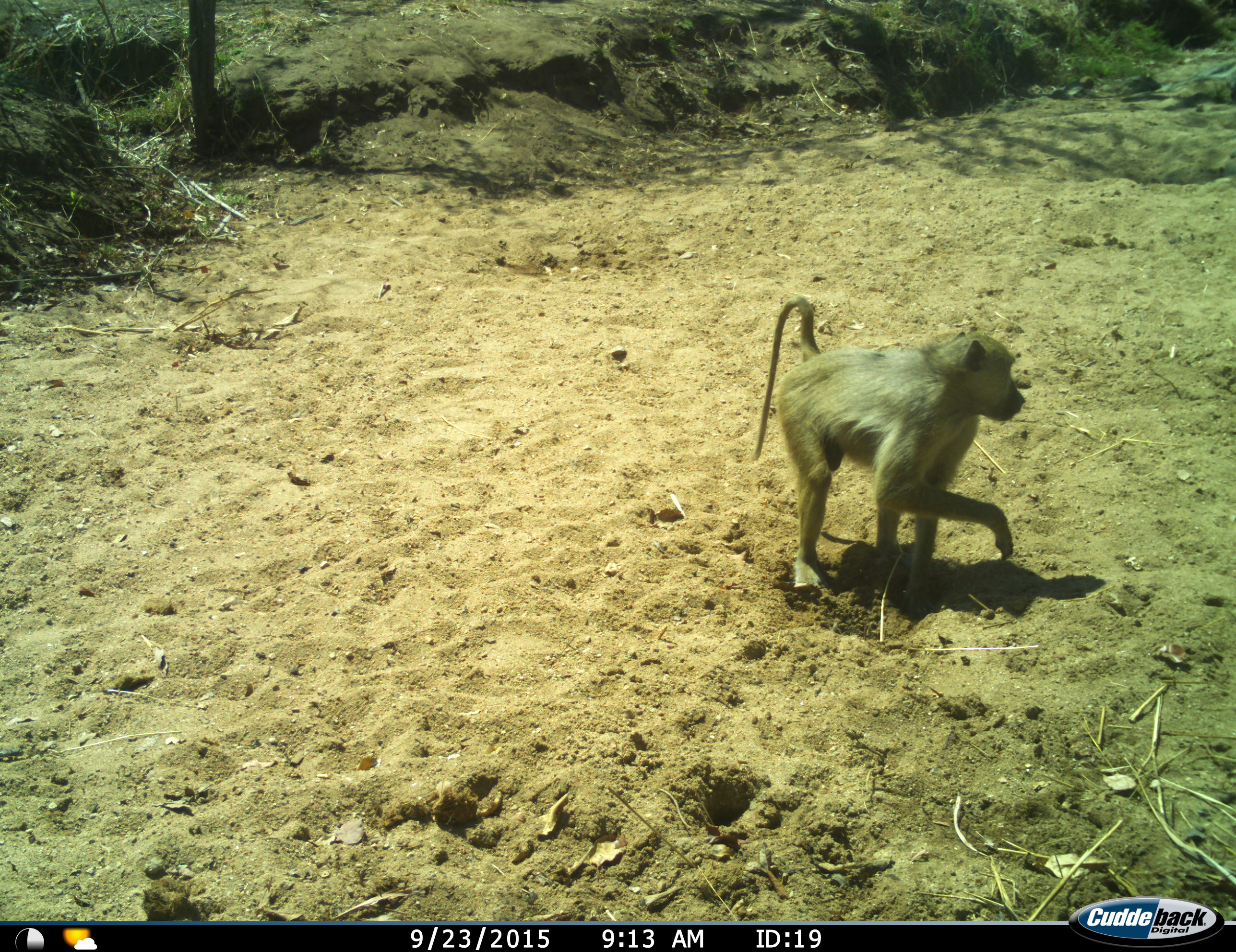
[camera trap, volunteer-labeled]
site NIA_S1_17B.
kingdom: Animalia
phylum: Chordata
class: Mammalia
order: Primates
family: Cercopithecidae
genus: Papio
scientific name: Papio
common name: baboon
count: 1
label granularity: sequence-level